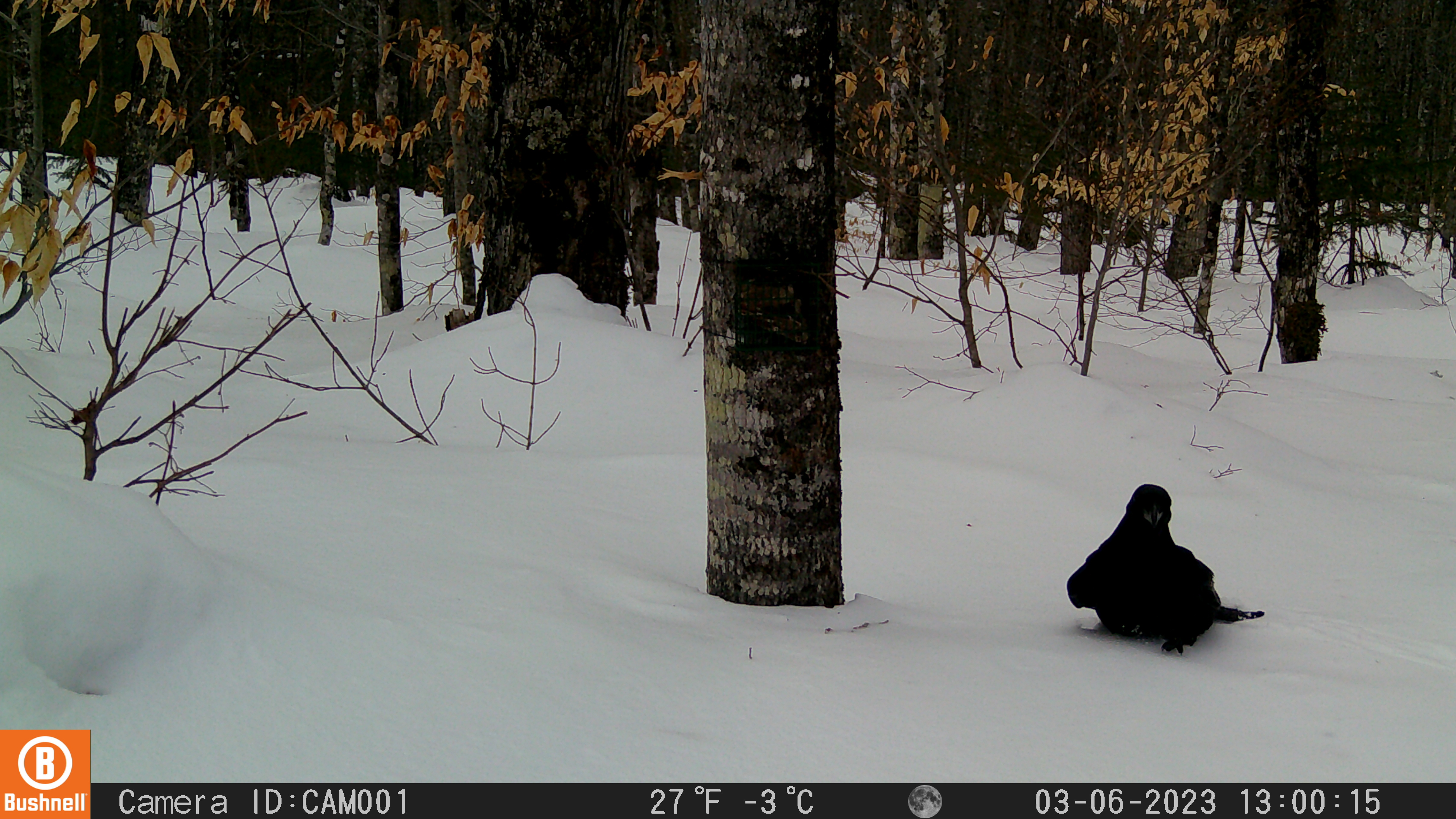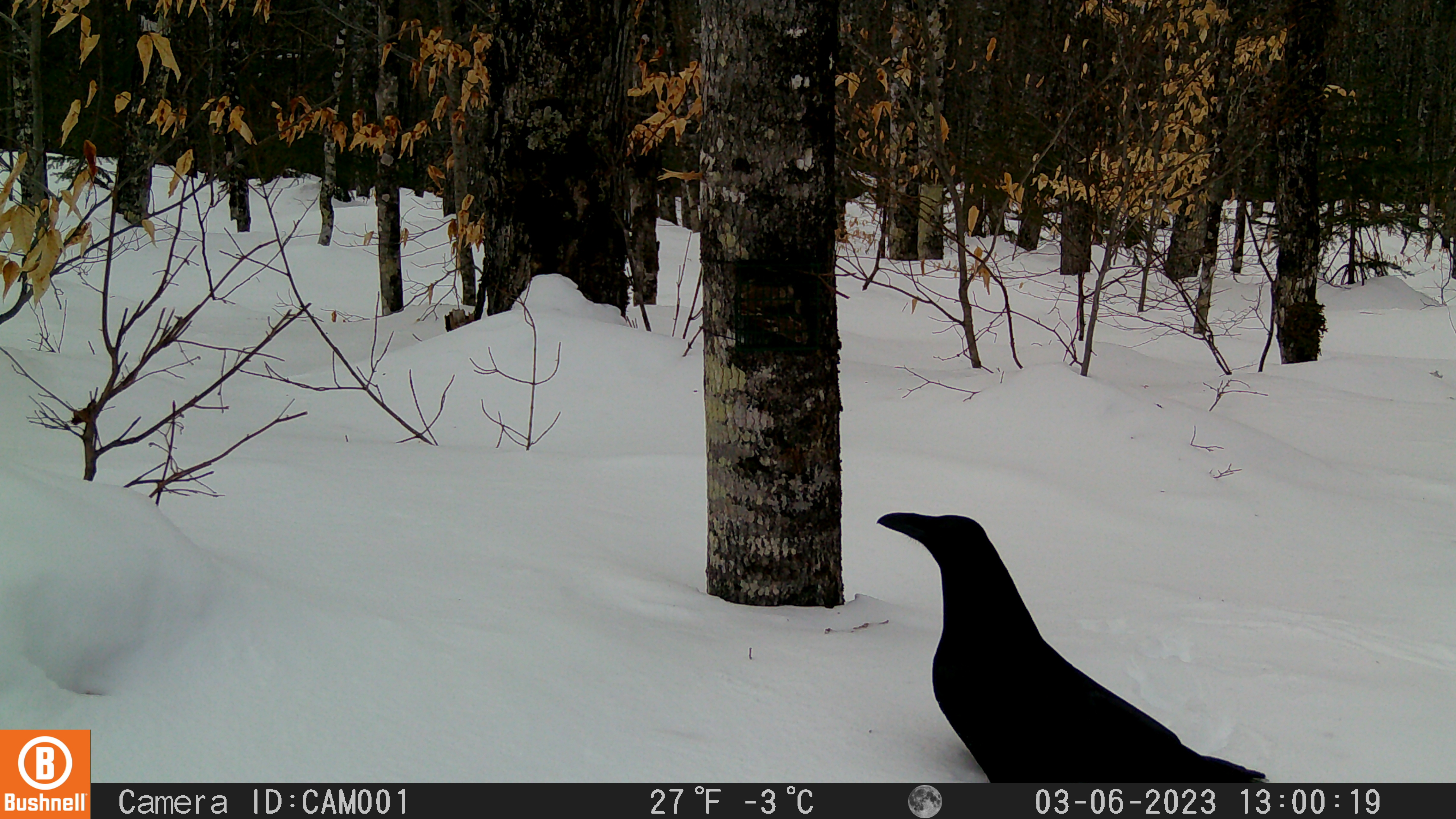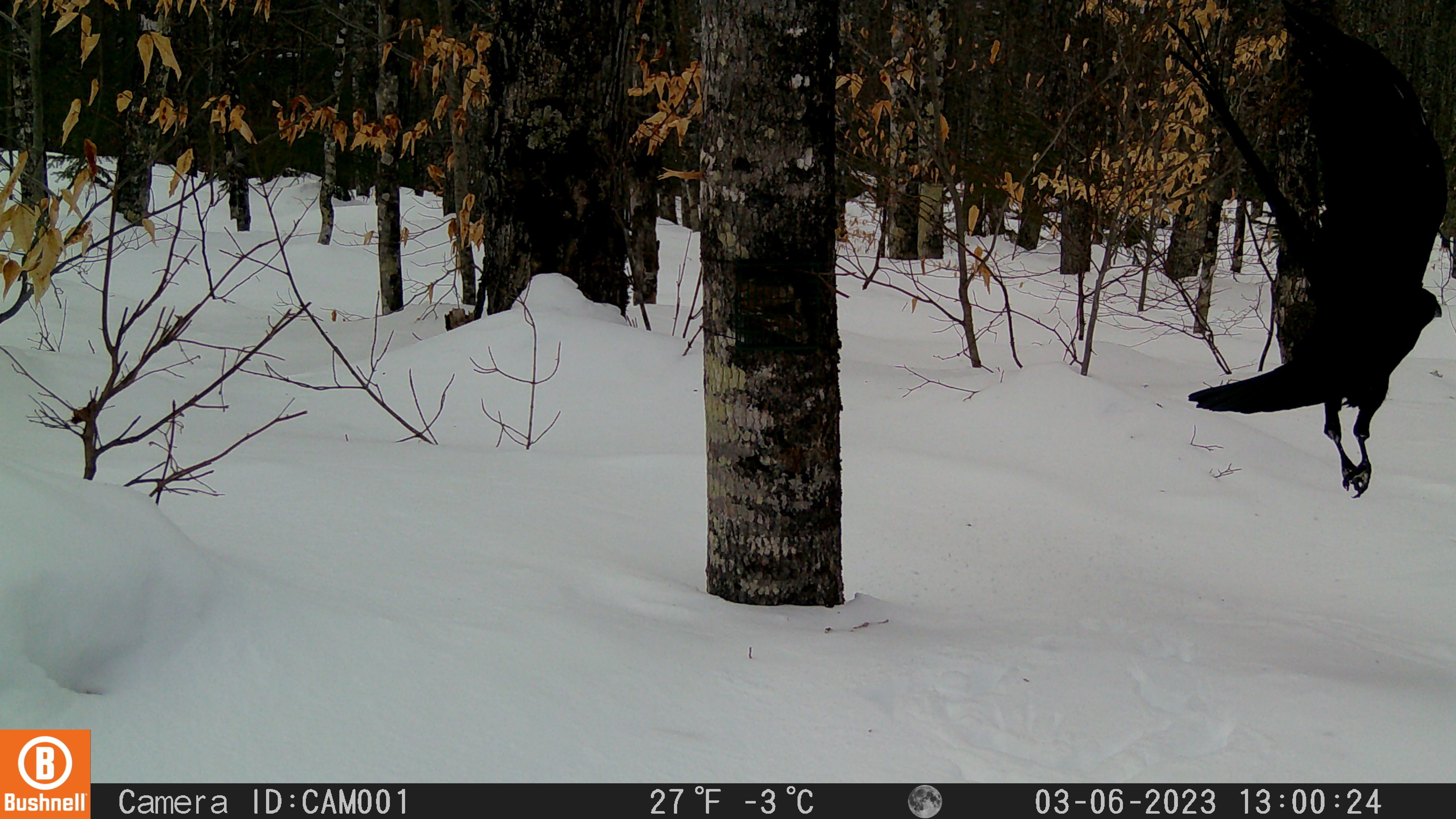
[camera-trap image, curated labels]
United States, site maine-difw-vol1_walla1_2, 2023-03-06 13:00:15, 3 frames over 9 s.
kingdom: Animalia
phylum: Chordata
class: Aves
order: Passeriformes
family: Corvidae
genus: Corvus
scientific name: Corvus corax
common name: common raven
Common raven (Corvus corax).